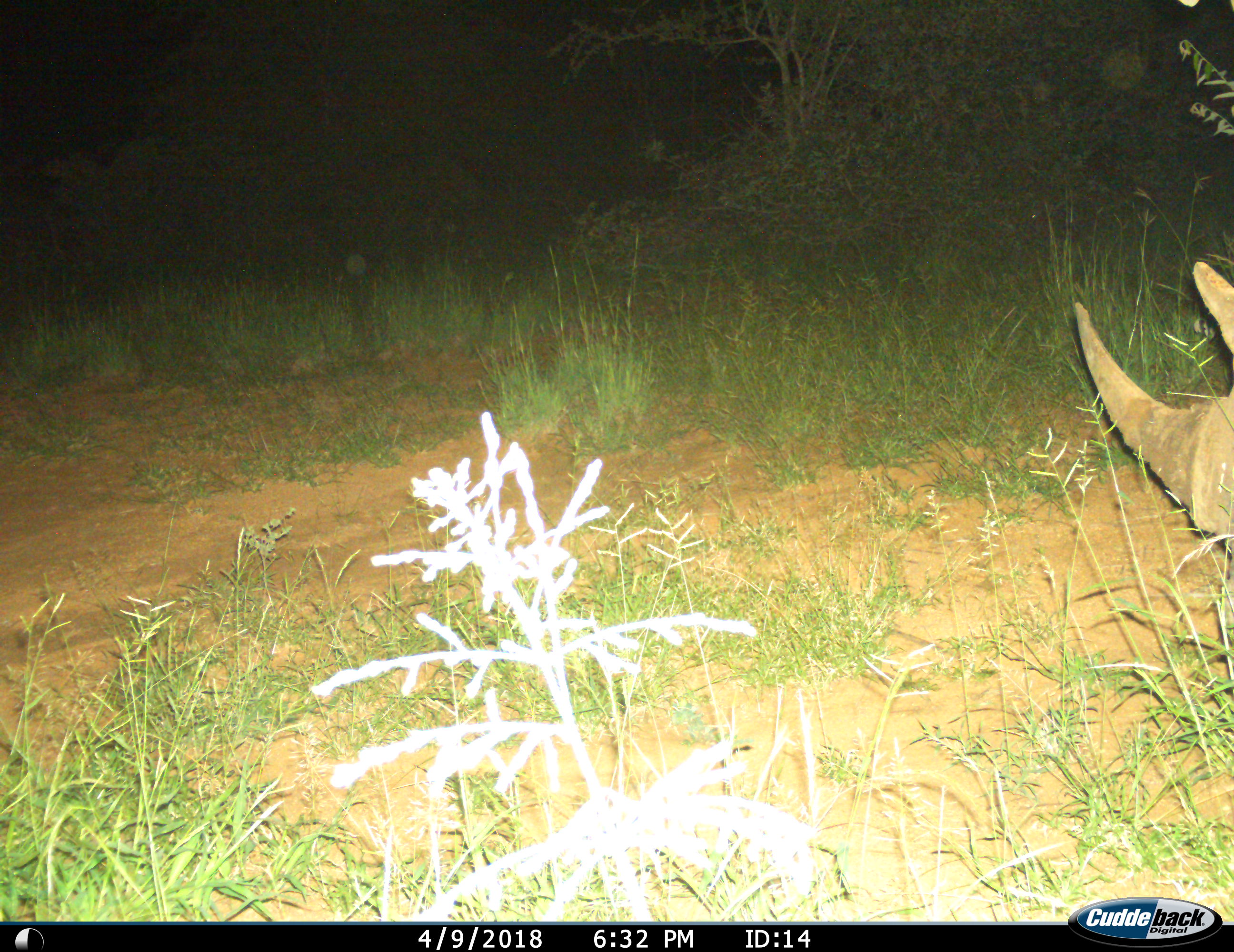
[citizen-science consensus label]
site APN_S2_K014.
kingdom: Animalia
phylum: Chordata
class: Mammalia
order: Perissodactyla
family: Rhinocerotidae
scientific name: Rhinocerotidae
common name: unknown rhinoceros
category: rhinocerosunknown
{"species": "rhinocerosunknown (unknown rhinoceros) (Rhinocerotidae)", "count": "1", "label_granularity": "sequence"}